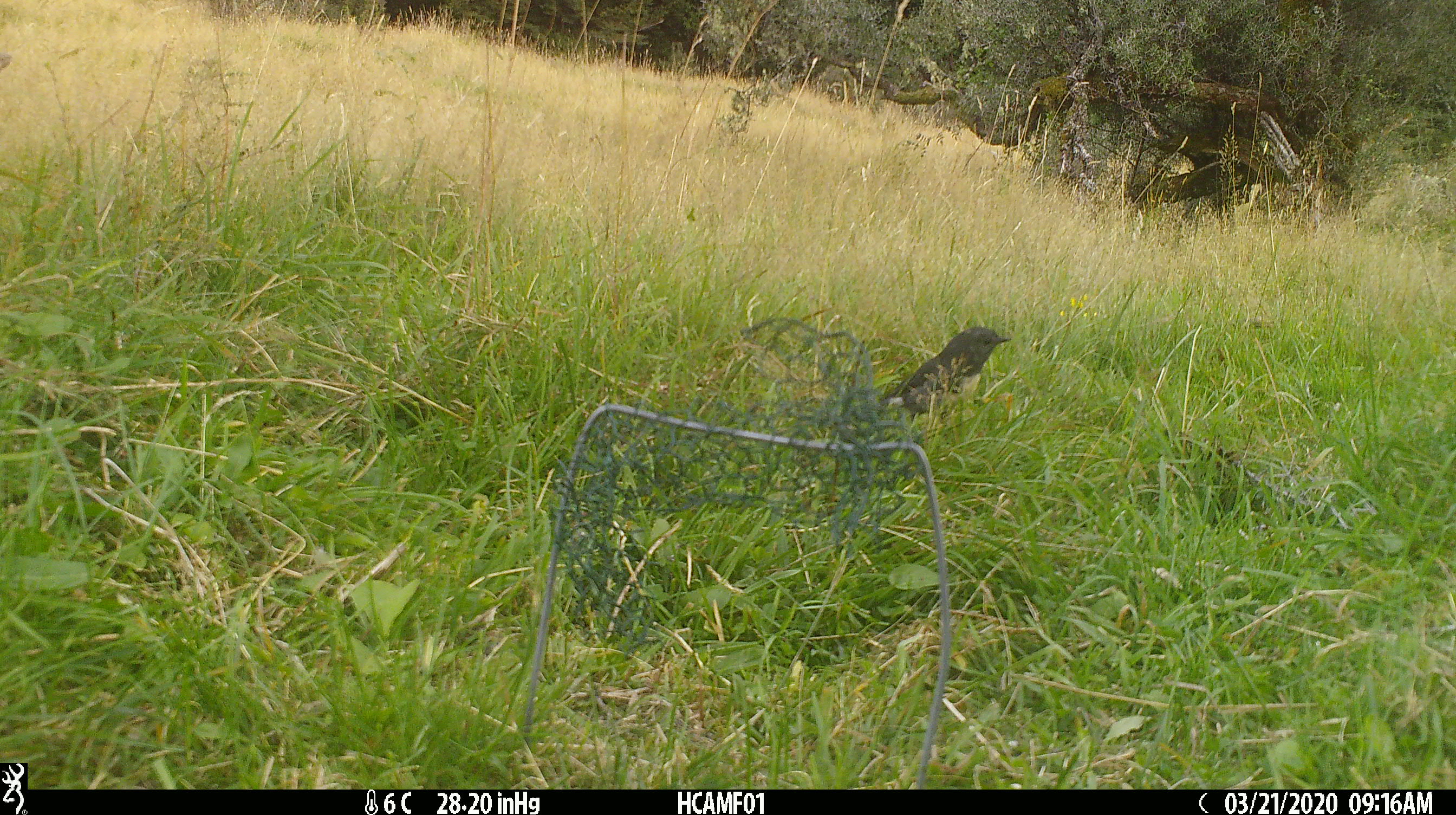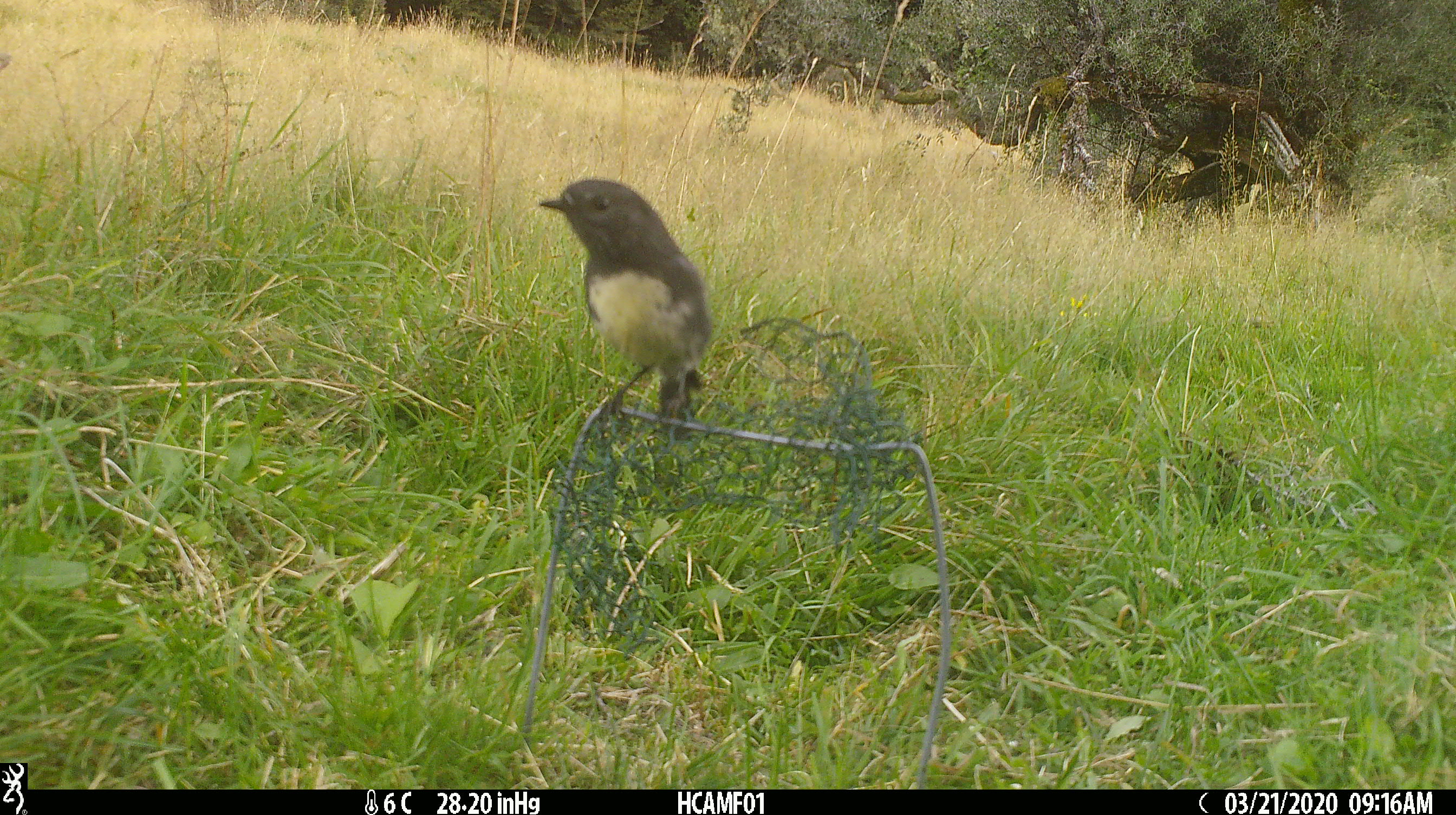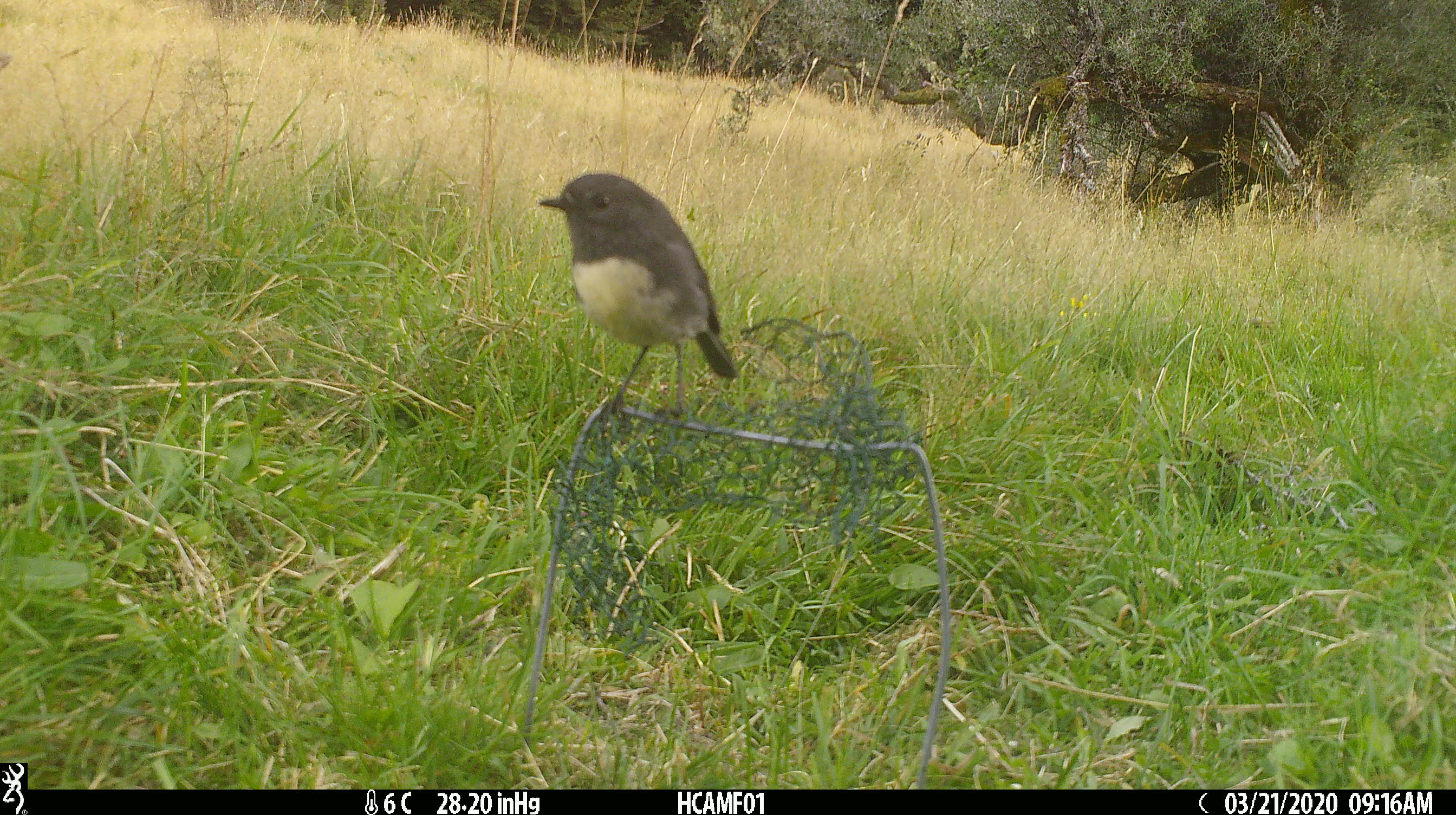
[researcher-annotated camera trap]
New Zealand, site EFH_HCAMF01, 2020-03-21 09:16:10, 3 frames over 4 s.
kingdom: Animalia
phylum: Chordata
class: Aves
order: Passeriformes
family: Petroicidae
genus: Petroica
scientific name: Petroica australis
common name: new zealand robin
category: robin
Robin (new zealand robin) (Petroica australis).